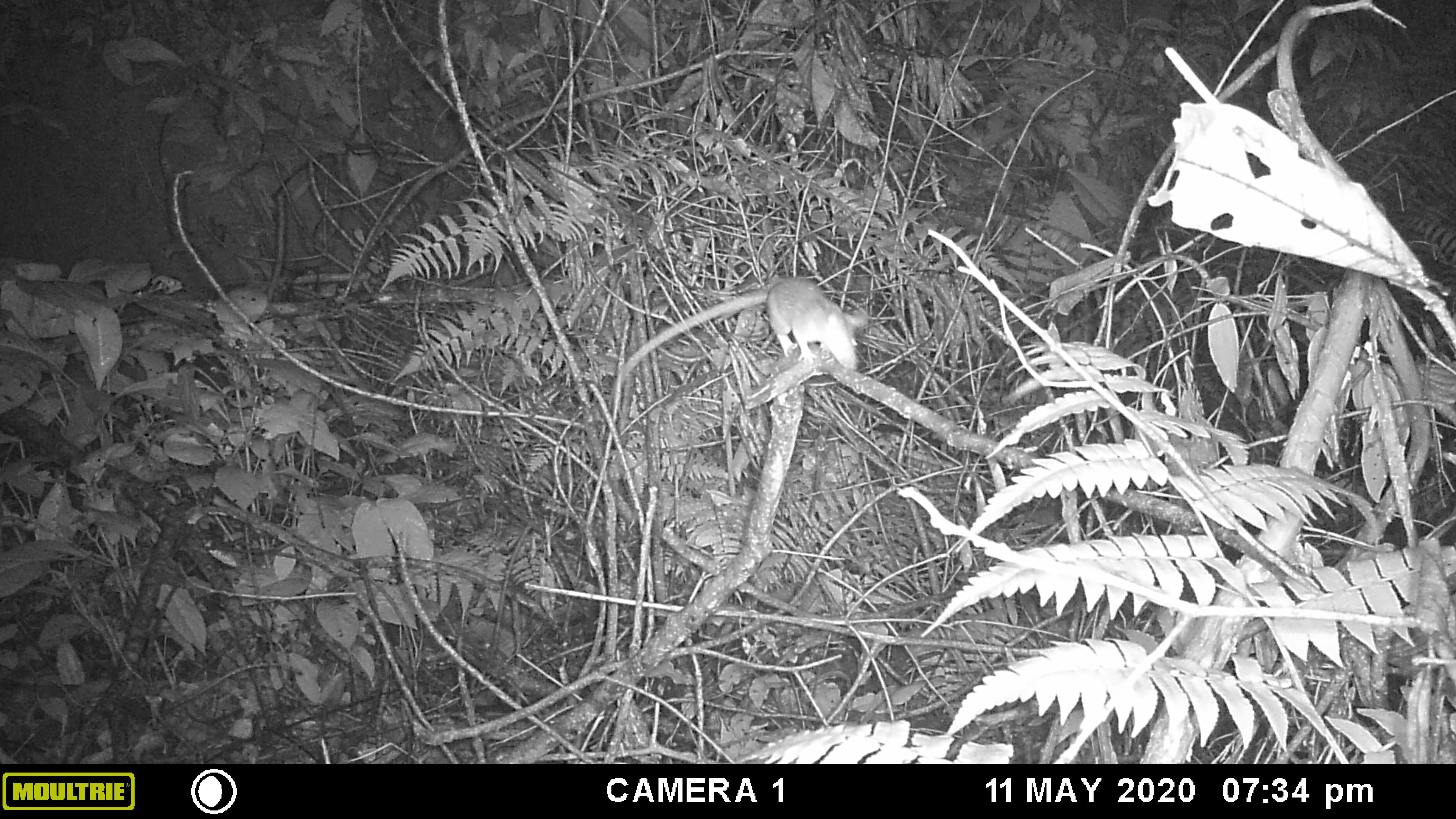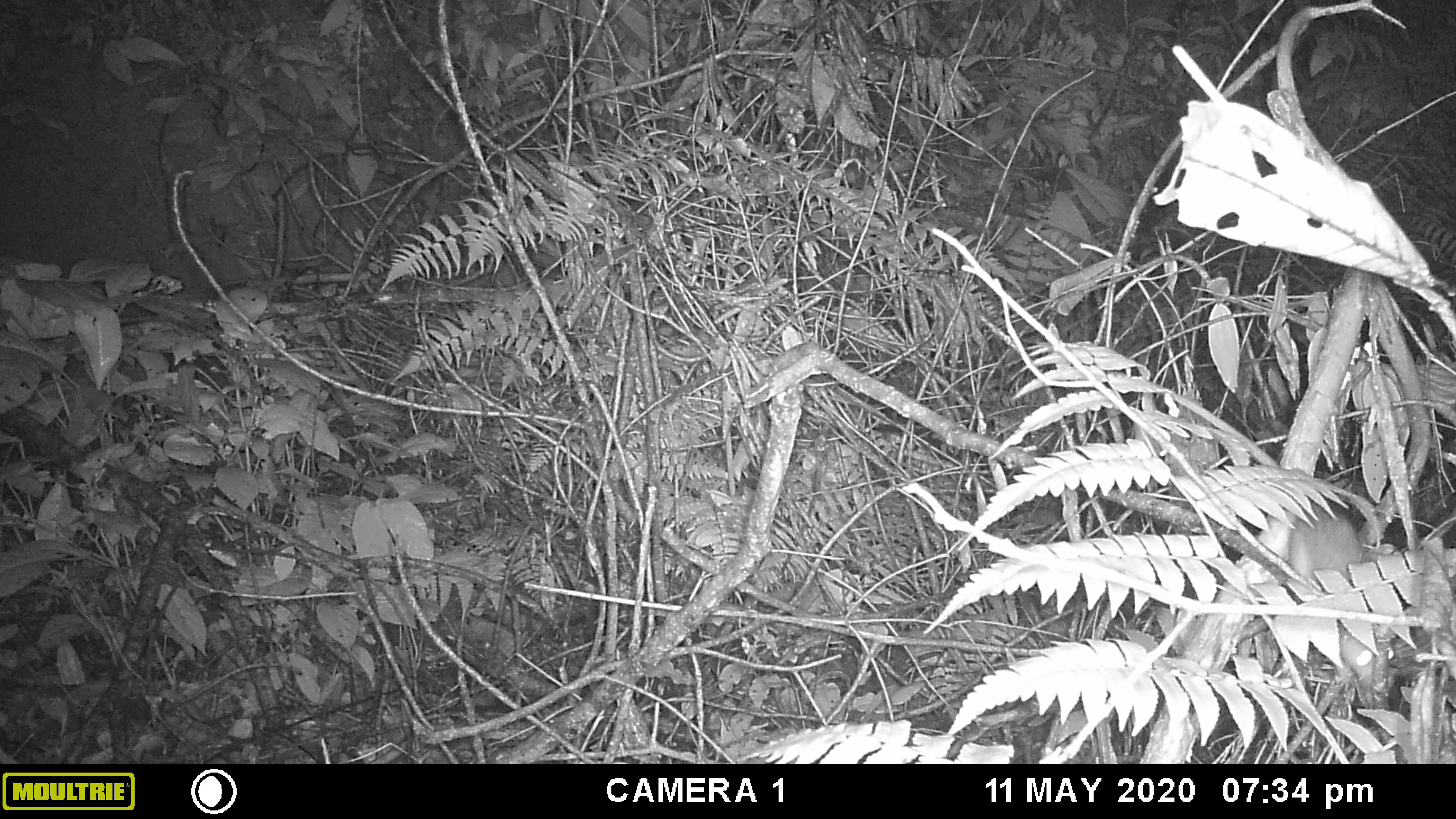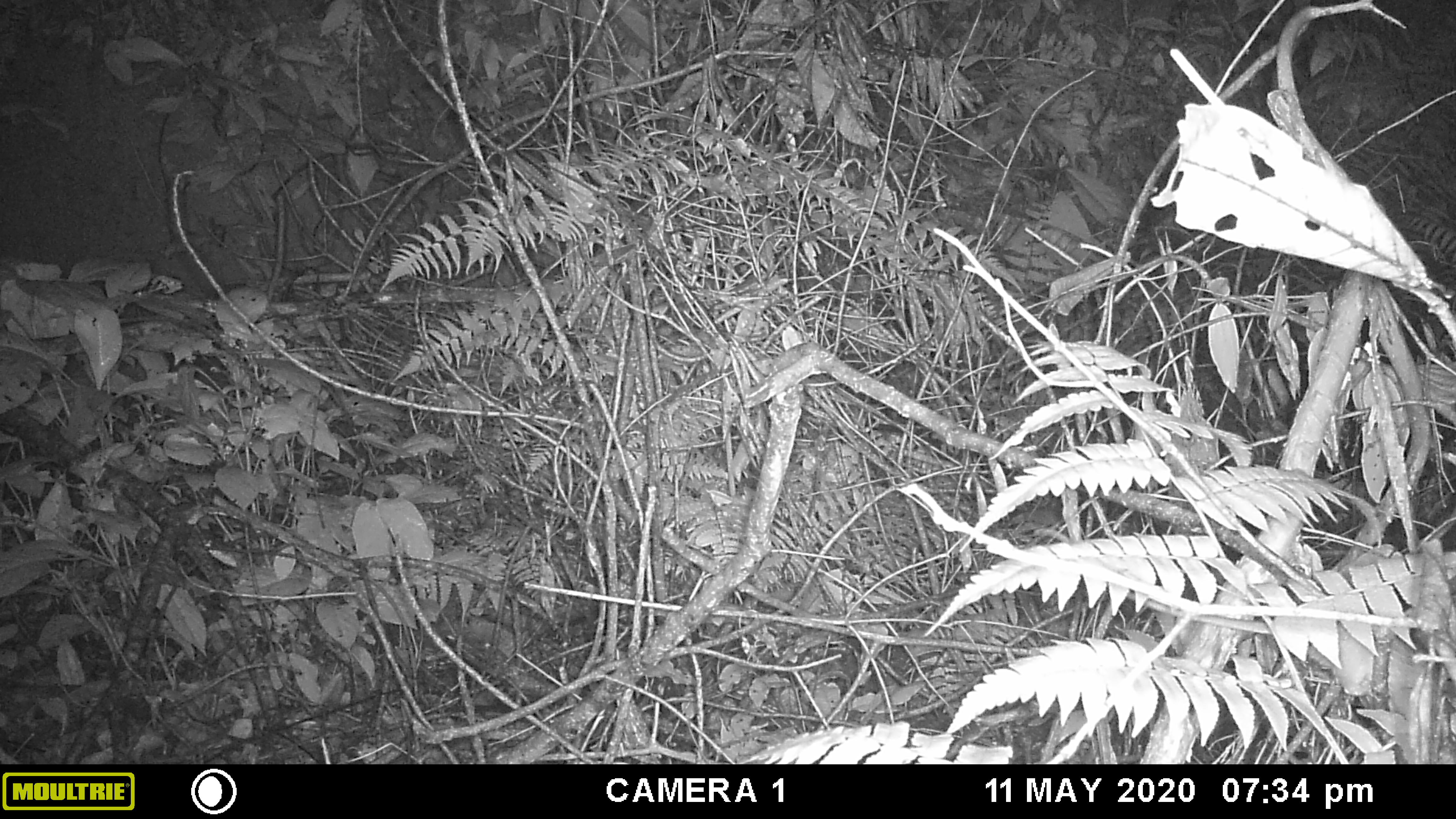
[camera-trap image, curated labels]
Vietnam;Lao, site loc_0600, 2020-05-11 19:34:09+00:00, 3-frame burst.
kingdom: Animalia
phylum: Chordata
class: Mammalia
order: Rodentia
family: Muridae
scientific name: Muridae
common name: old-world mice and rats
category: unidentified murid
Unidentified murid (old-world mice and rats) (Muridae). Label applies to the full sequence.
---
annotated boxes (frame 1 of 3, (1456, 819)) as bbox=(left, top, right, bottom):
unidentified murid: bbox=(624, 275, 869, 374)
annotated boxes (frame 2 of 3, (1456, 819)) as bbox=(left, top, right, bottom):
unidentified murid: bbox=(1163, 388, 1377, 687)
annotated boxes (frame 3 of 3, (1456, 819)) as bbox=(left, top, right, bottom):
unidentified murid: bbox=(1125, 590, 1456, 763)